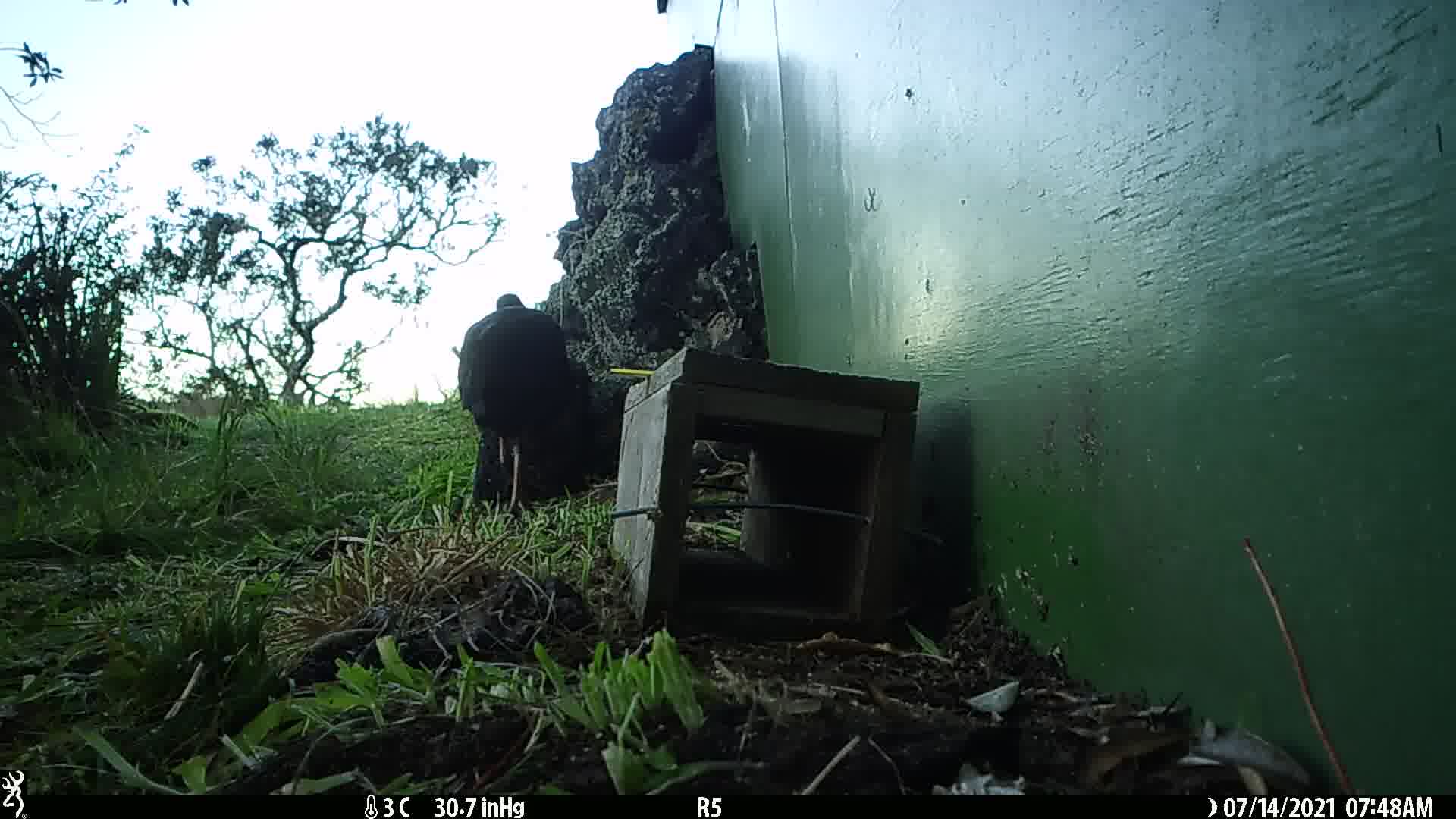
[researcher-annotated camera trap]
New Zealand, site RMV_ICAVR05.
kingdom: Animalia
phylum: Chordata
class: Aves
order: Gruiformes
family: Rallidae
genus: Porphyrio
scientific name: Porphyrio melanotus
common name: australasian swamphen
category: pukeko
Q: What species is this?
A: Pukeko (australasian swamphen) (Porphyrio melanotus).